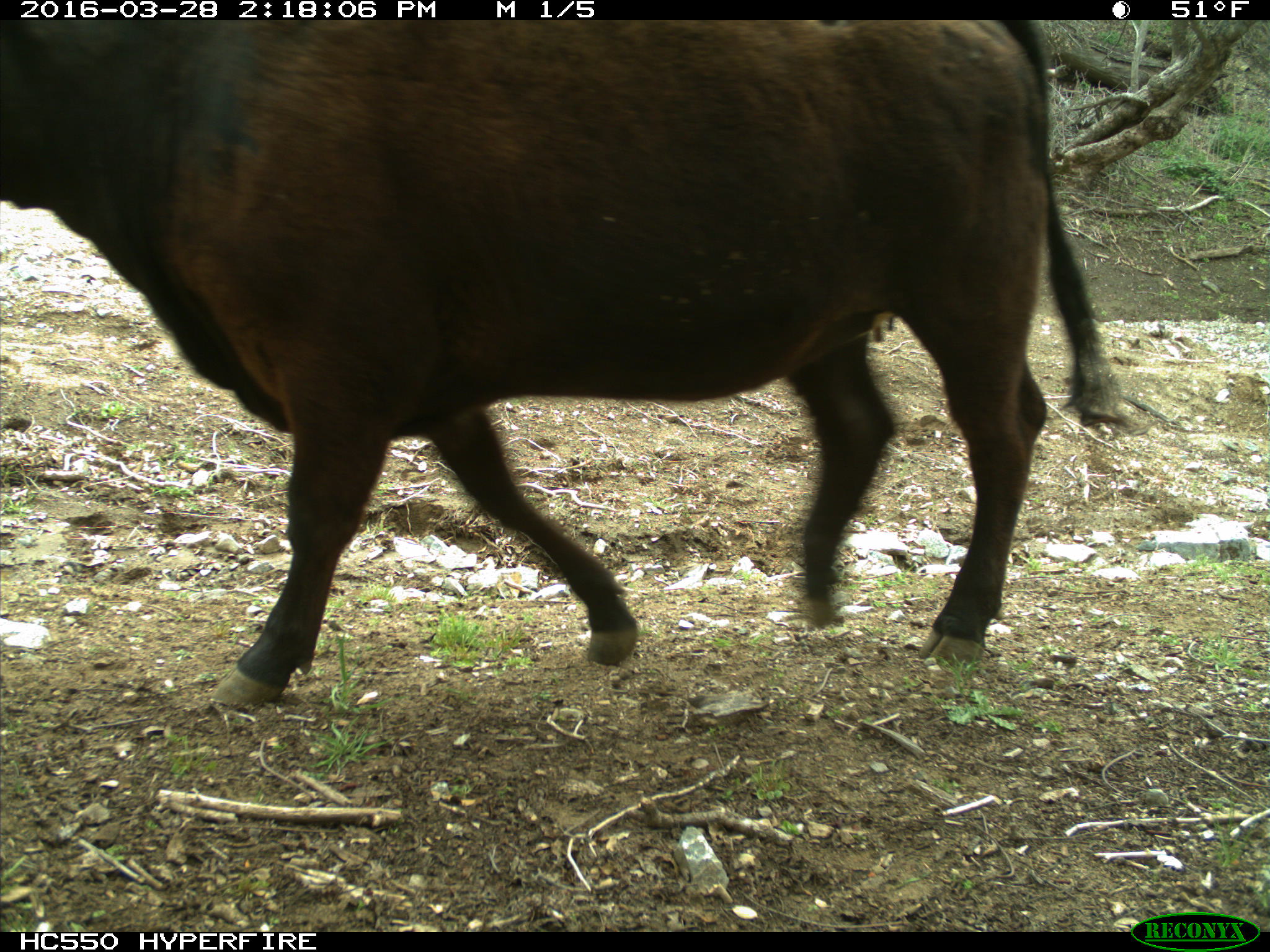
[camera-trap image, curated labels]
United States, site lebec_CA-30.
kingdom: Animalia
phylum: Chordata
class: Mammalia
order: Artiodactyla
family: Bovidae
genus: Bos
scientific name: Bos taurus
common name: domestic cow